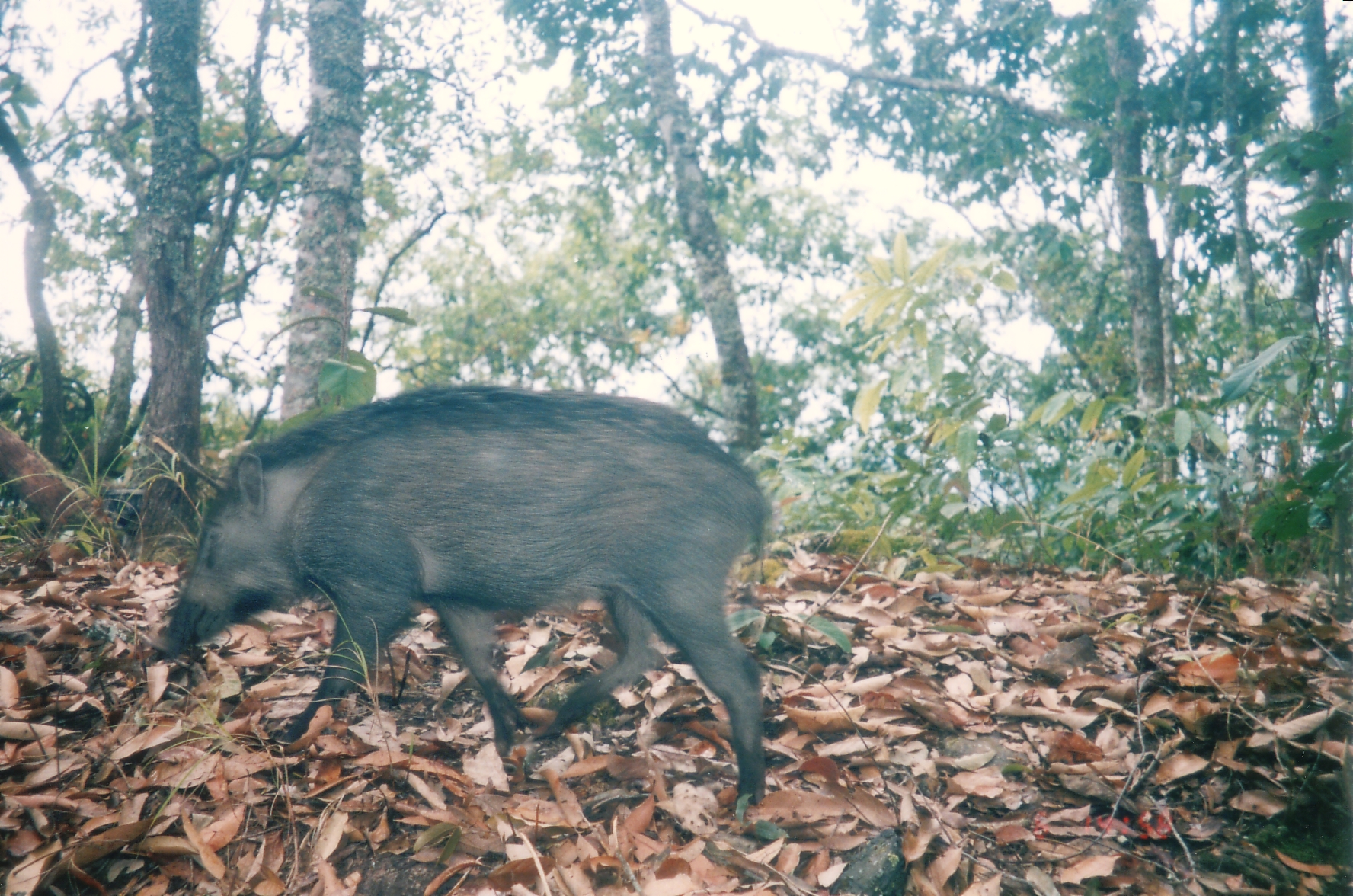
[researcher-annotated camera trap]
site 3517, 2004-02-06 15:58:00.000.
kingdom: Animalia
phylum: Chordata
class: Mammalia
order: Artiodactyla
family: Suidae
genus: Sus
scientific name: Sus scrofa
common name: wild boar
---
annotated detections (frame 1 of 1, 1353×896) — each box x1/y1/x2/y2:
sus scrofa: 155/384/772/803